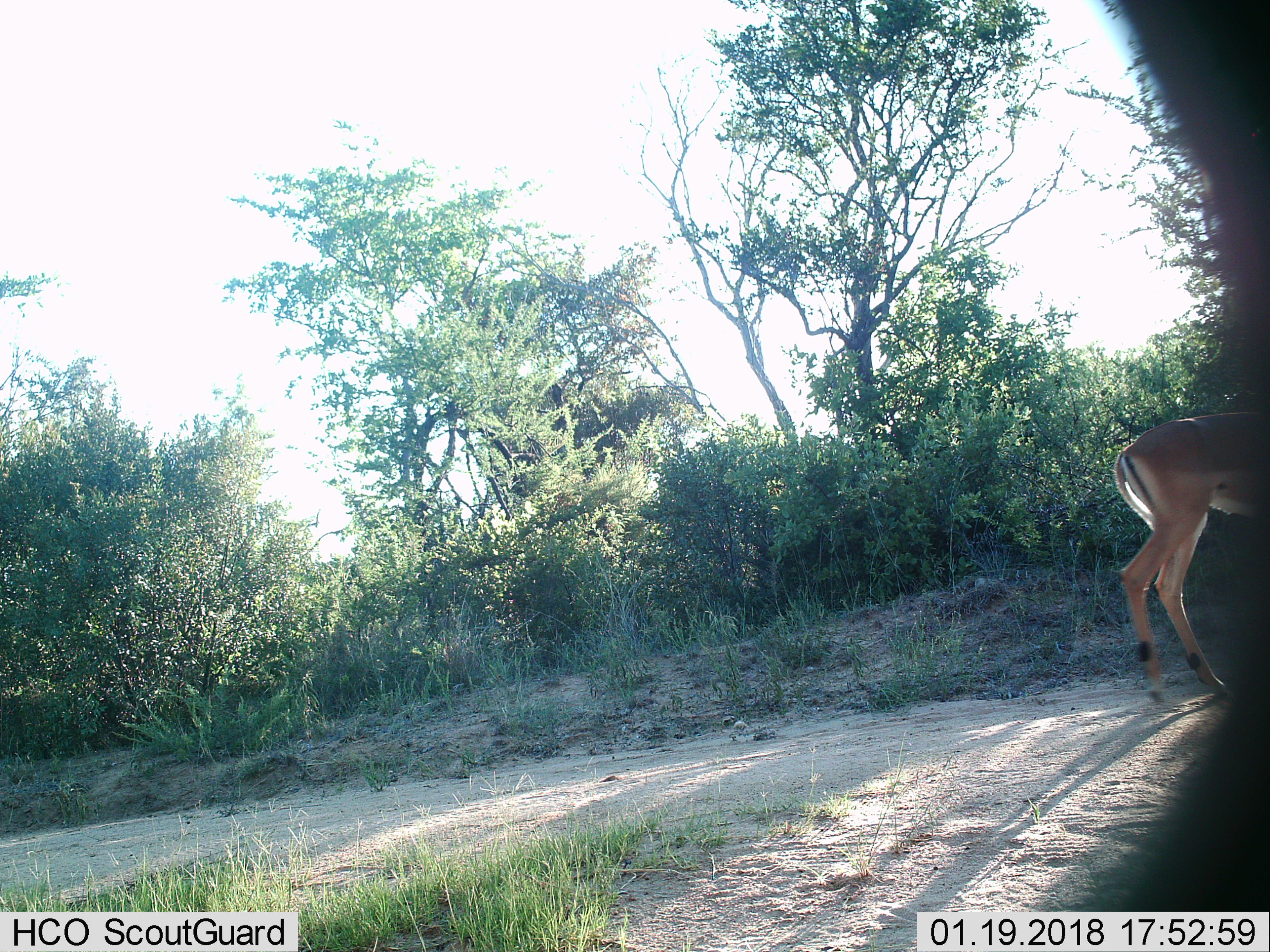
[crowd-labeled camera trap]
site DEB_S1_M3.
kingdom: Animalia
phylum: Chordata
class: Mammalia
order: Artiodactyla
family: Bovidae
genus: Aepyceros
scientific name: Aepyceros melampus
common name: impala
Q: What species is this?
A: Impala (Aepyceros melampus).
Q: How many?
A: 1.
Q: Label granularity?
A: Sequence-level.